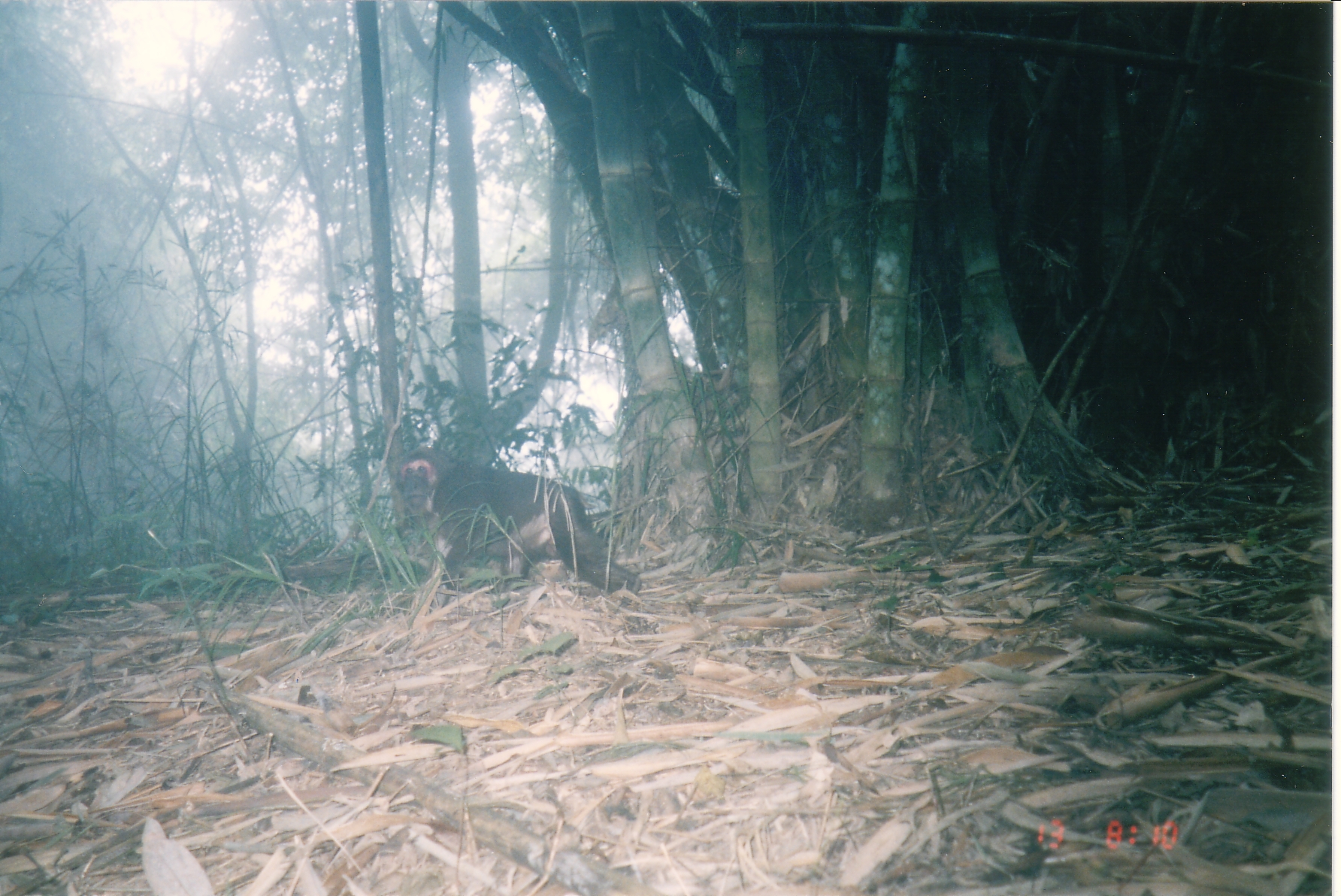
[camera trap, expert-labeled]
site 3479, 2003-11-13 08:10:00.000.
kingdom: Animalia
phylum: Chordata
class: Mammalia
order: Primates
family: Cercopithecidae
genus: Macaca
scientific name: Macaca arctoides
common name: stump-tailed macaque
Macaca arctoides (stump-tailed macaque), count 1.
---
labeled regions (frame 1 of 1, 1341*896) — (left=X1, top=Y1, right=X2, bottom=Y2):
macaca arctoides: (left=385, top=445, right=641, bottom=618)